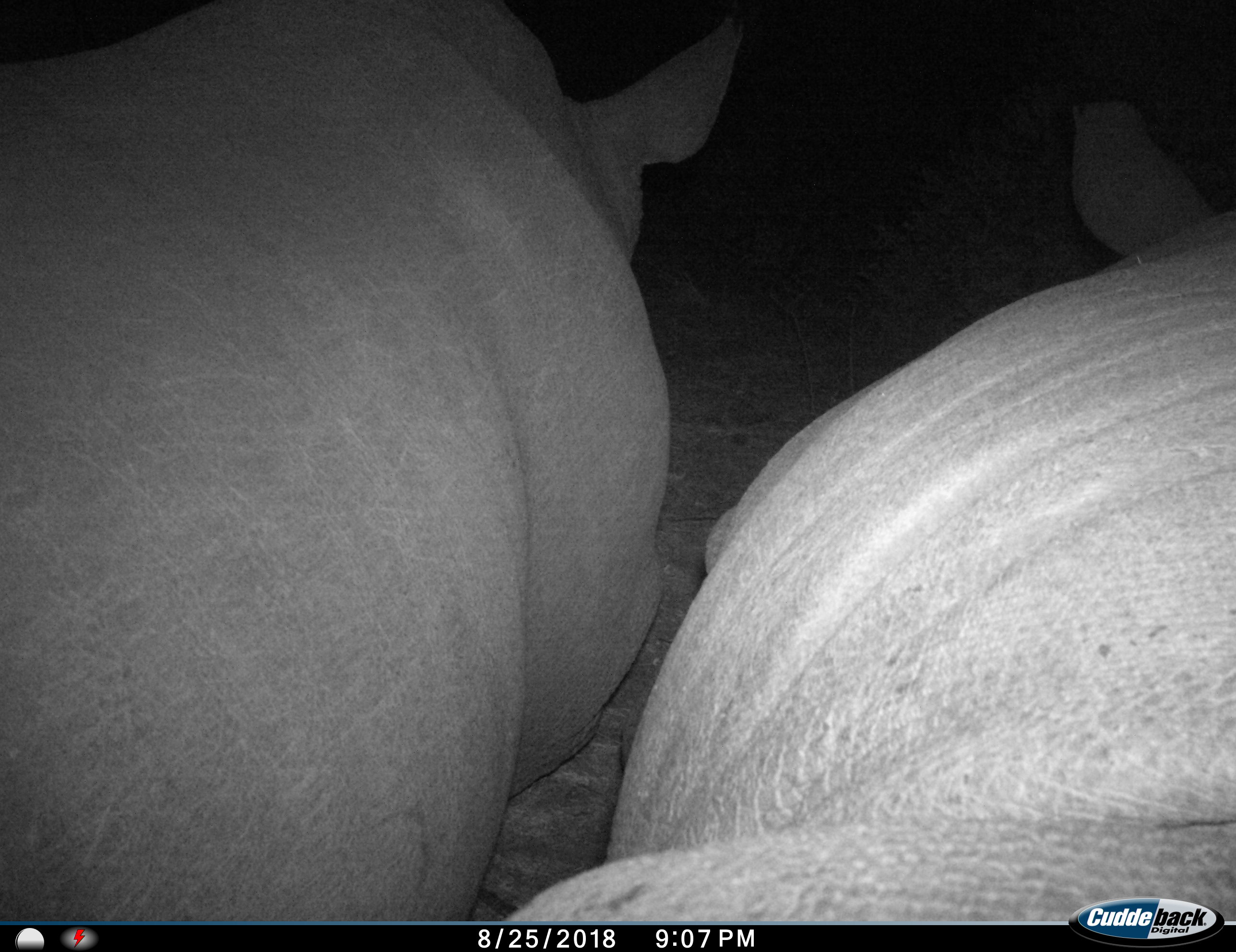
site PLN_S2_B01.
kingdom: Animalia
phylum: Chordata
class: Mammalia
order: Perissodactyla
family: Rhinocerotidae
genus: Ceratotherium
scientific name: Ceratotherium simum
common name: white rhinoceros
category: rhinoceroswhite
Rhinoceroswhite (white rhinoceros) (Ceratotherium simum), count 2. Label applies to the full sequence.